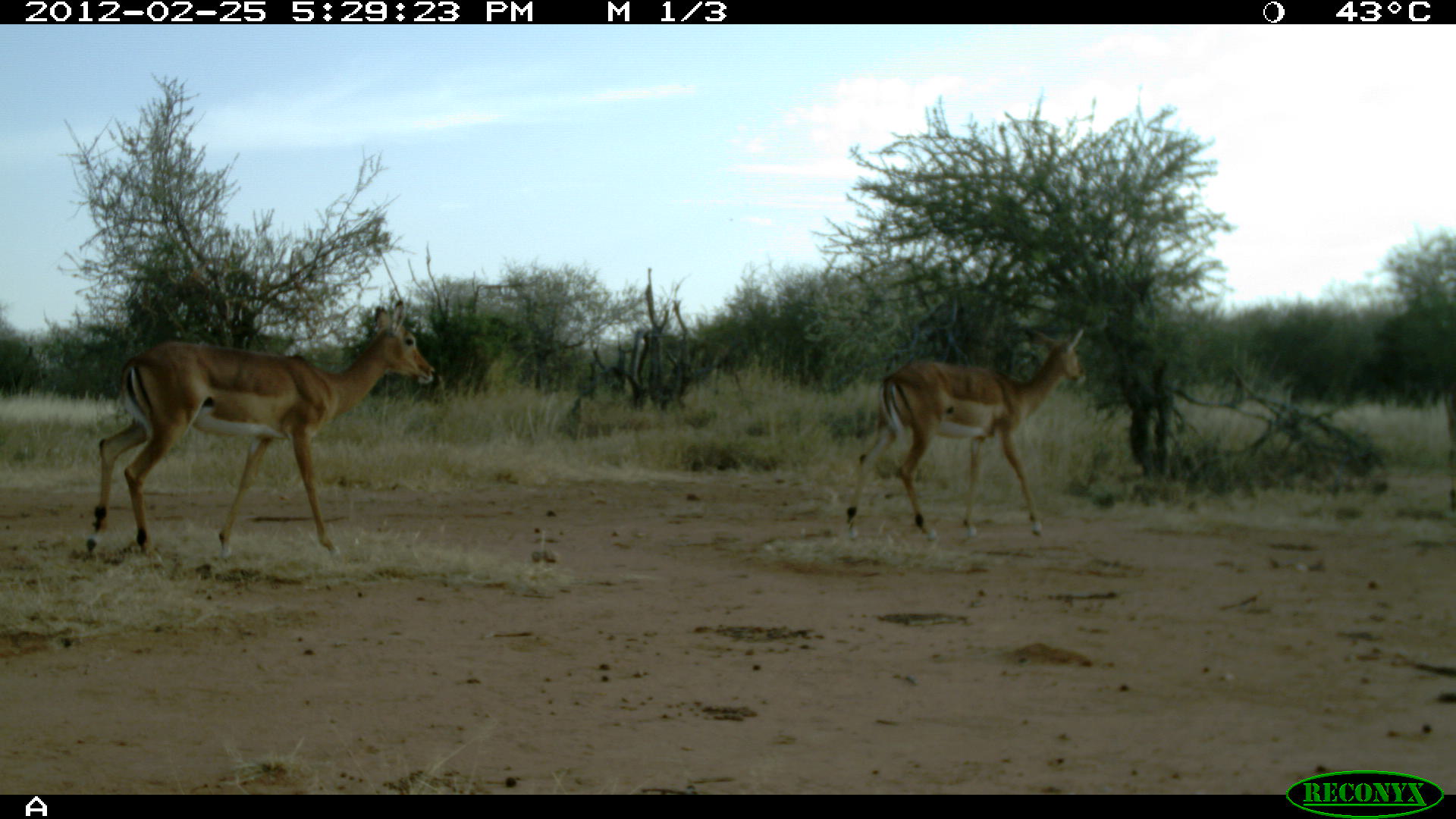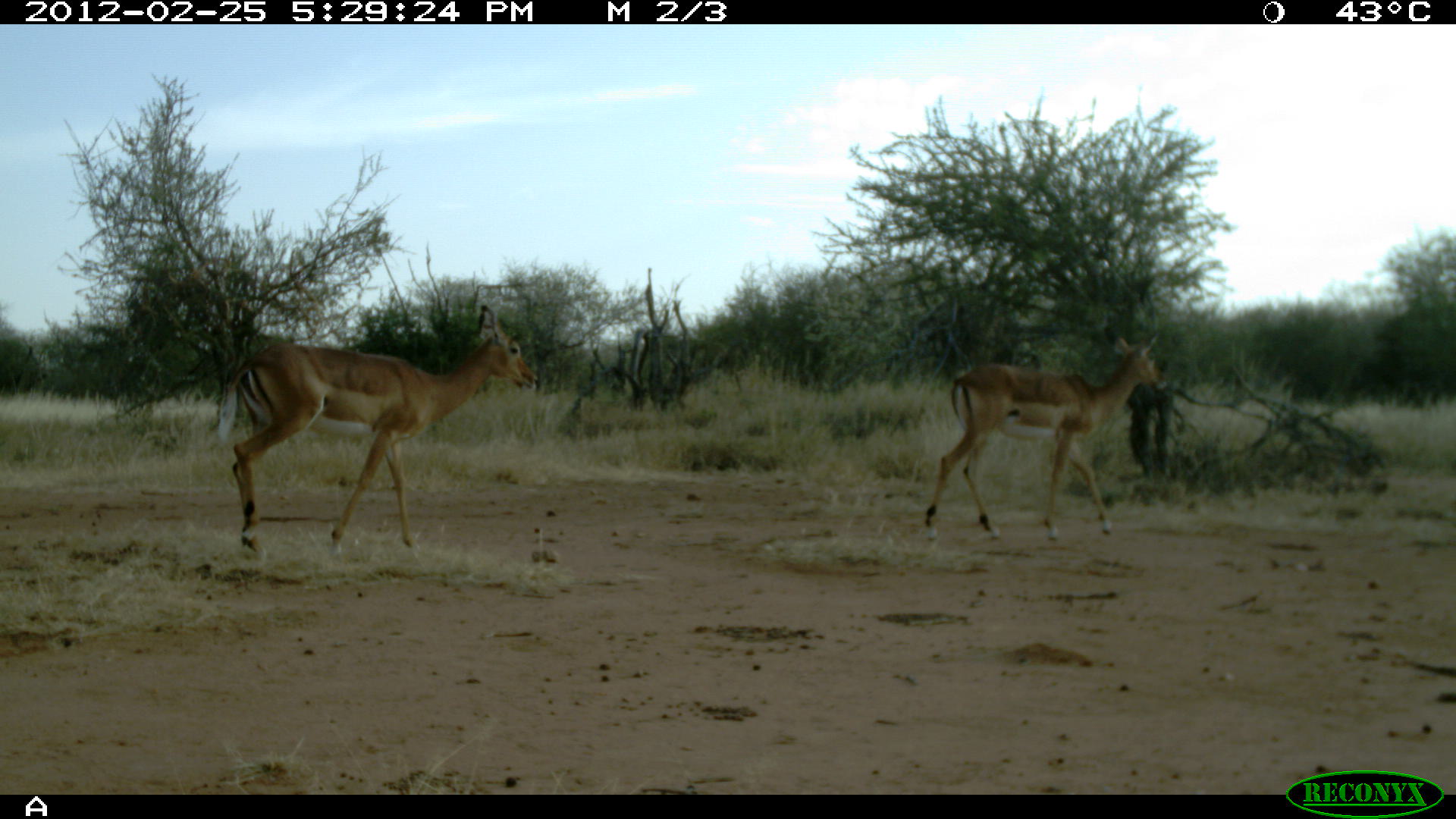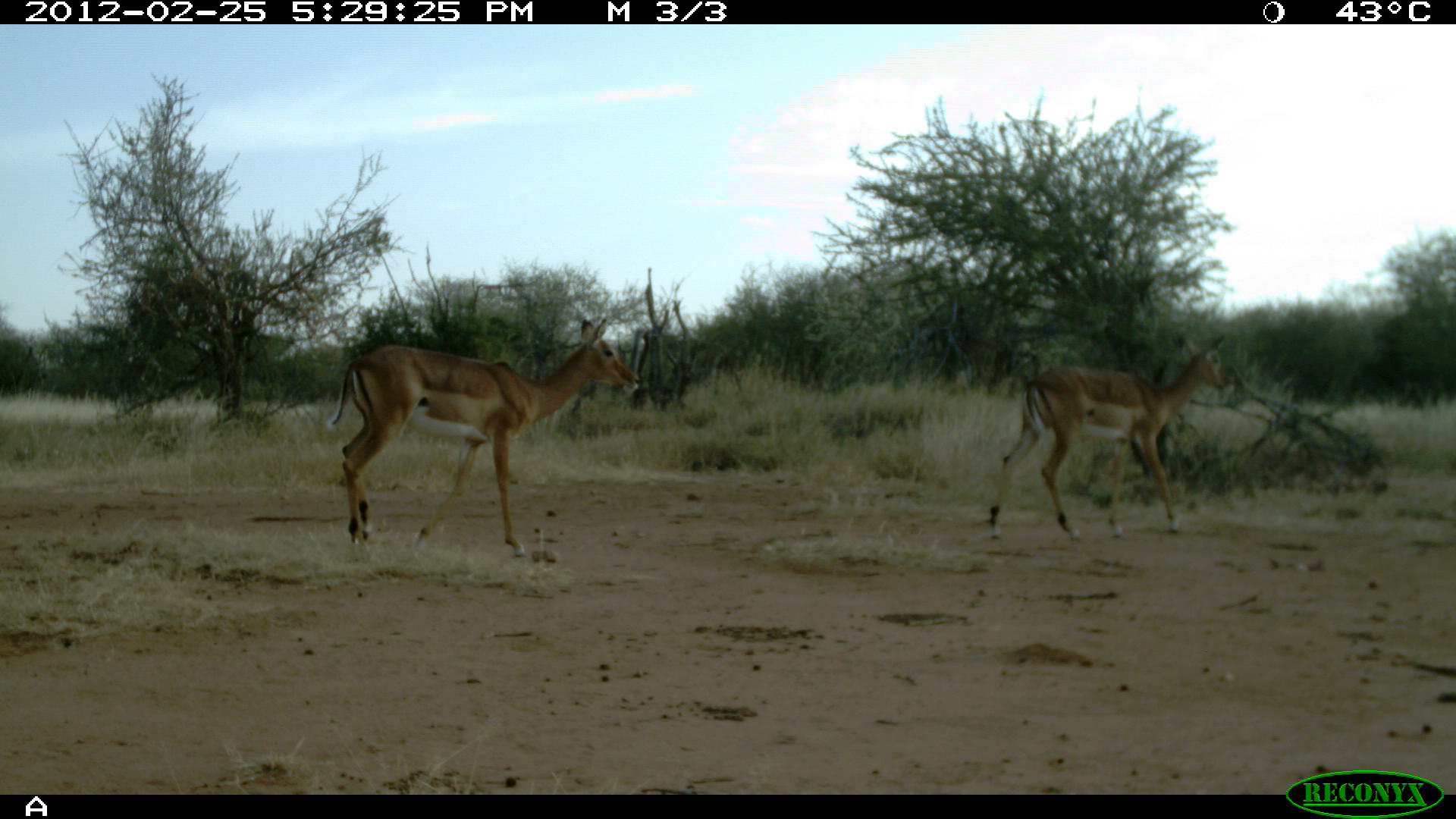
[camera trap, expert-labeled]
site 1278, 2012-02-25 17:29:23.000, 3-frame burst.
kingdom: Animalia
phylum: Chordata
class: Mammalia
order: Artiodactyla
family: Bovidae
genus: Aepyceros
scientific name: Aepyceros melampus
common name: impala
Aepyceros melampus (impala), count 2.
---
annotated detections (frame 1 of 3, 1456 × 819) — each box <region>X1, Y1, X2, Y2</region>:
aepyceros melampus: <region>82, 296, 434, 567</region>; <region>844, 328, 1090, 543</region>